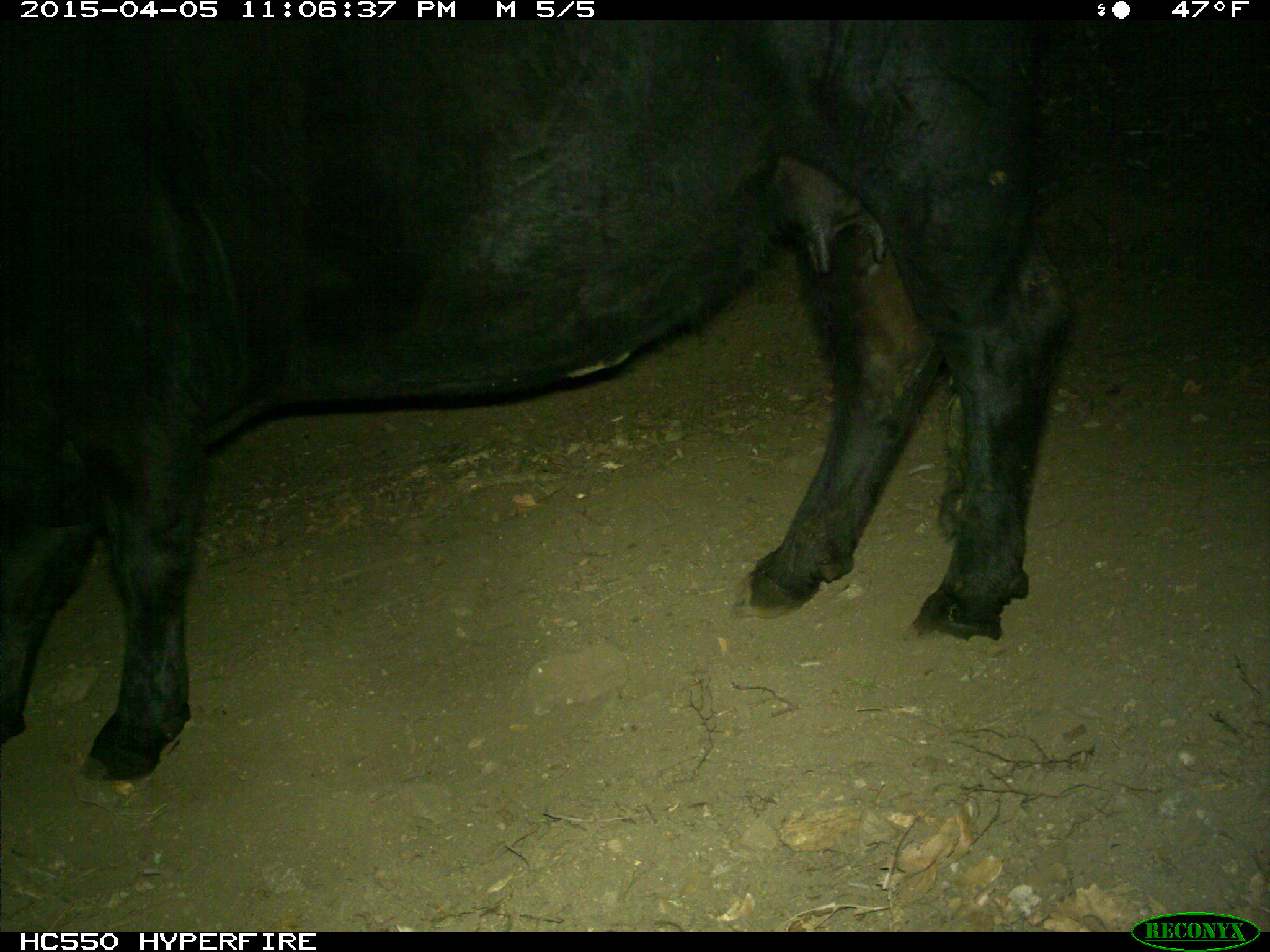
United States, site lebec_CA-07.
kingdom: Animalia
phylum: Chordata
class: Mammalia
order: Artiodactyla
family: Bovidae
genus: Bos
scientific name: Bos taurus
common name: domestic cow